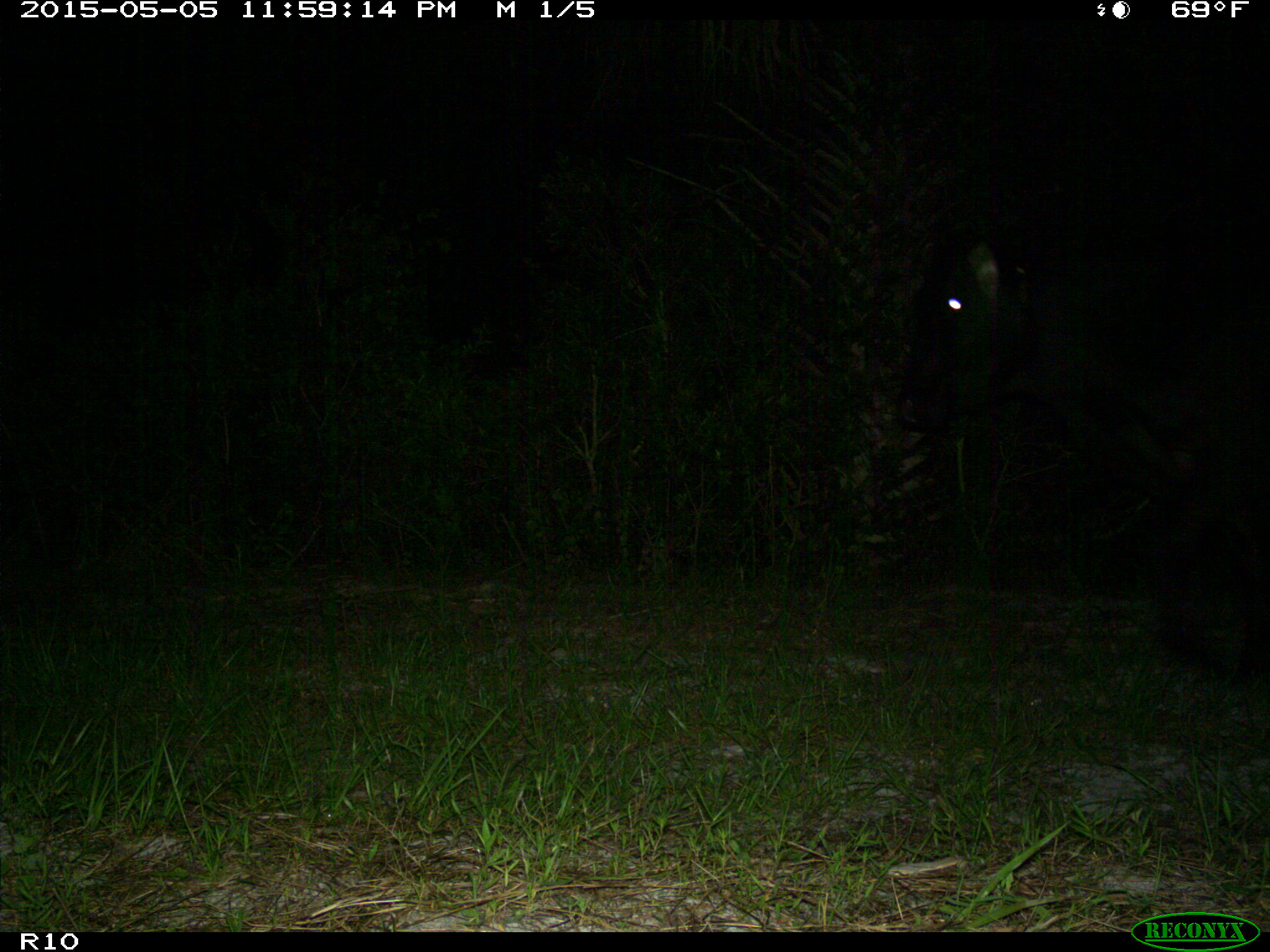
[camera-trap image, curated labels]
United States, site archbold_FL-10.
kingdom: Animalia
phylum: Chordata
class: Mammalia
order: Artiodactyla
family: Bovidae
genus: Bos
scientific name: Bos taurus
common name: domestic cow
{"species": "Bos taurus (domestic cow)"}